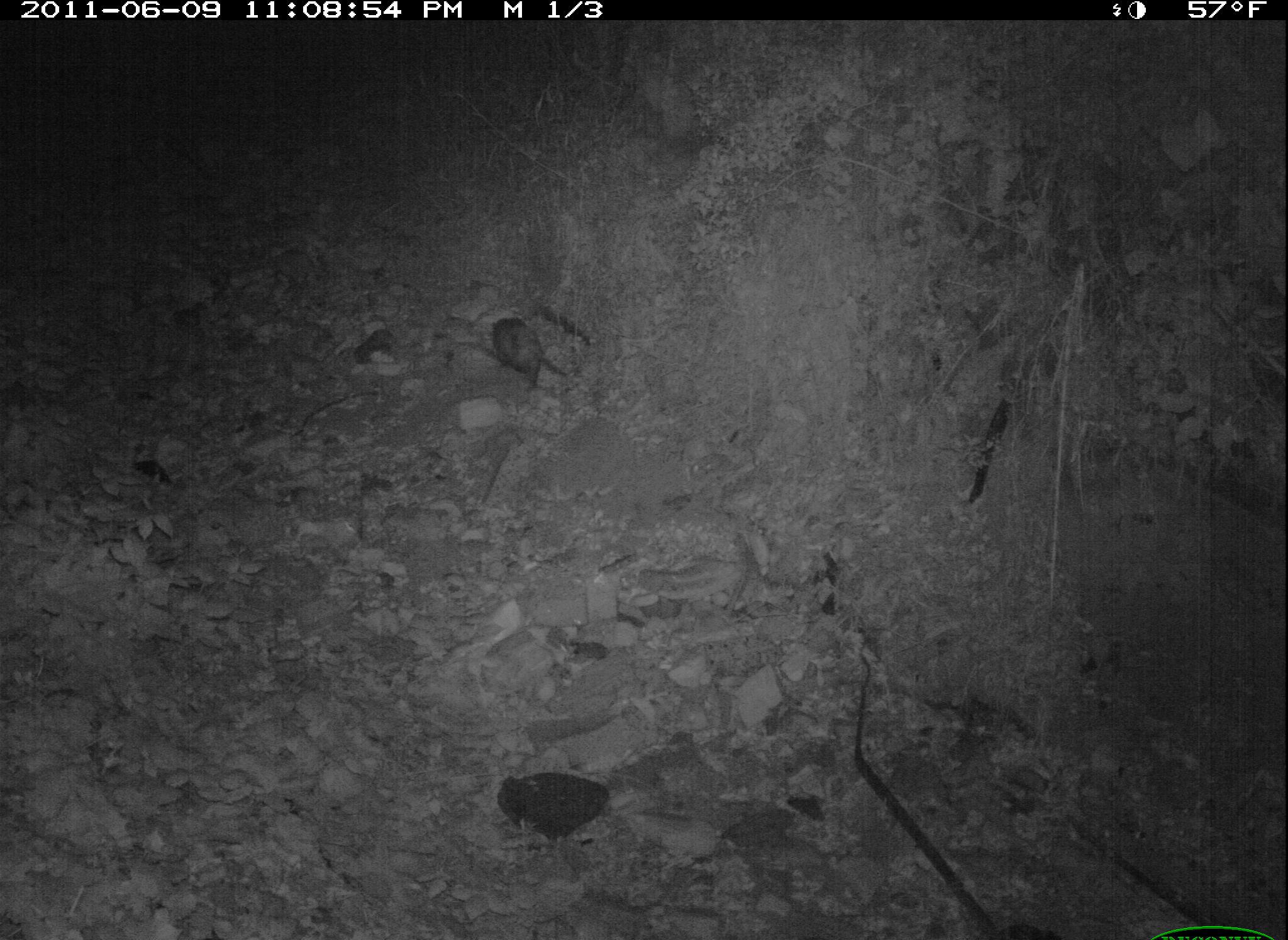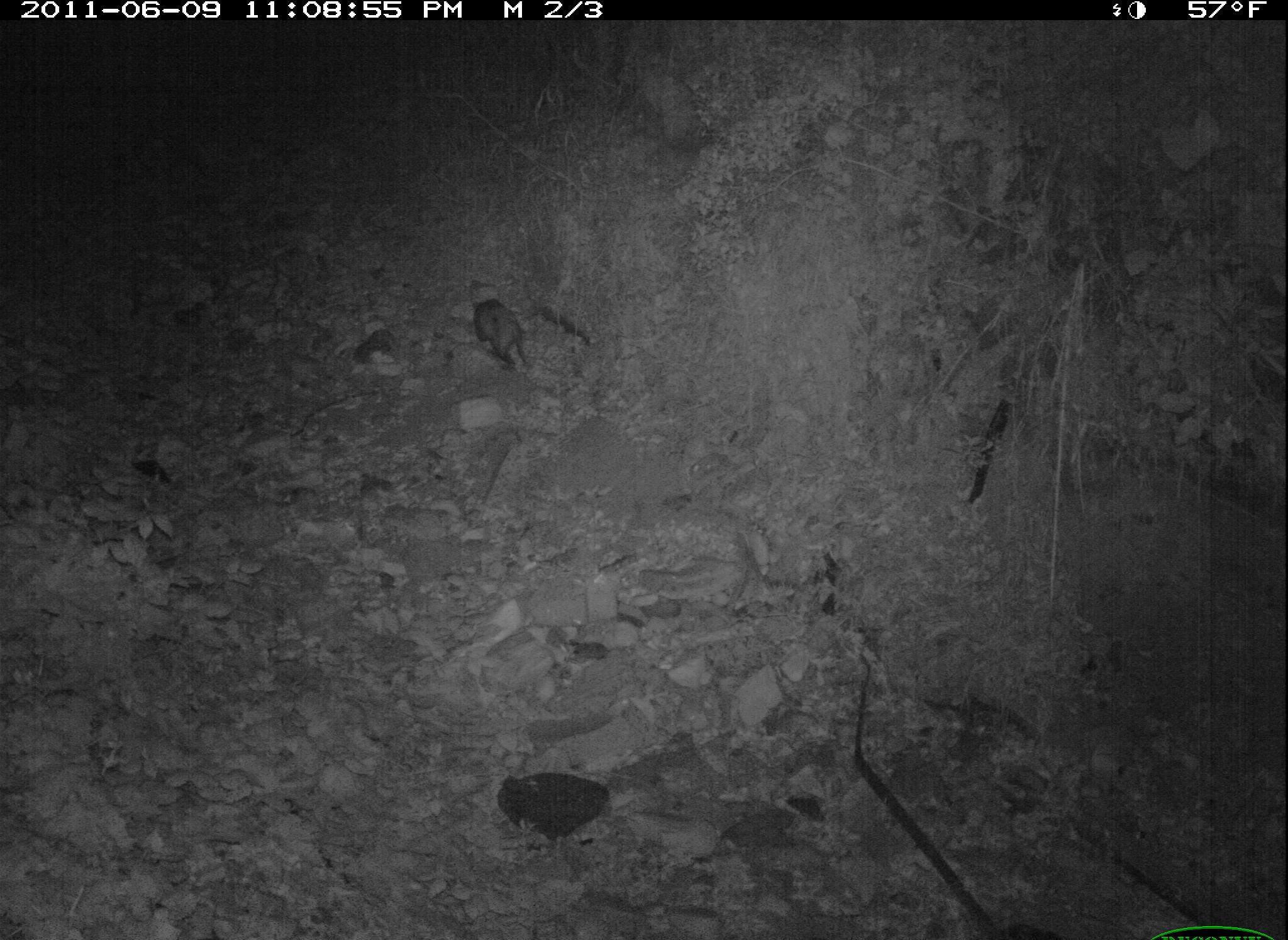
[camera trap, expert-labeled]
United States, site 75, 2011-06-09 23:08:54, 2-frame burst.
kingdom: Animalia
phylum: Chordata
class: Mammalia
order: Didelphimorphia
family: Didelphidae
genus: Didelphis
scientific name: Didelphis virginiana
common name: virginia opossum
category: opossum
Opossum (virginia opossum) (Didelphis virginiana).